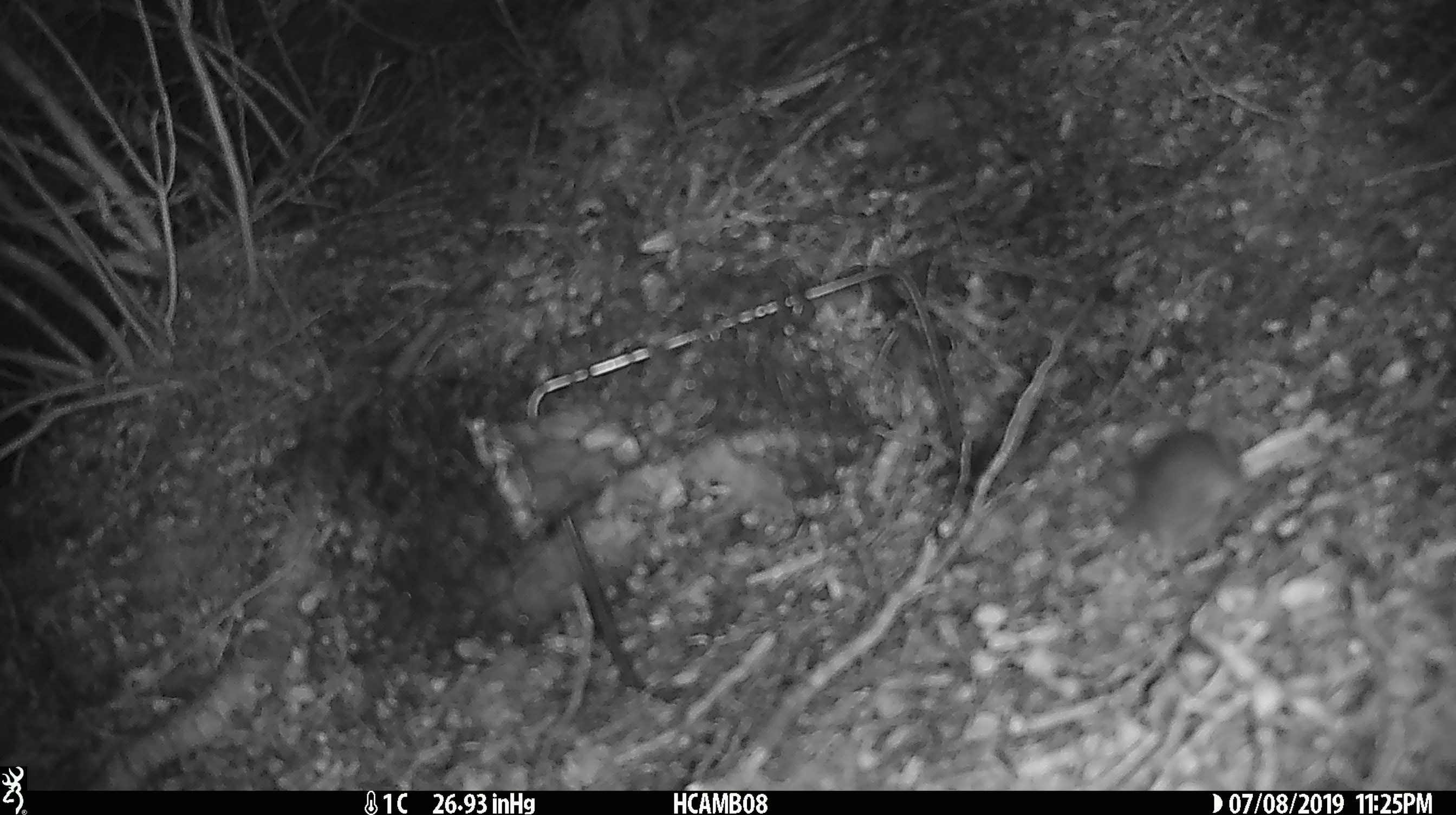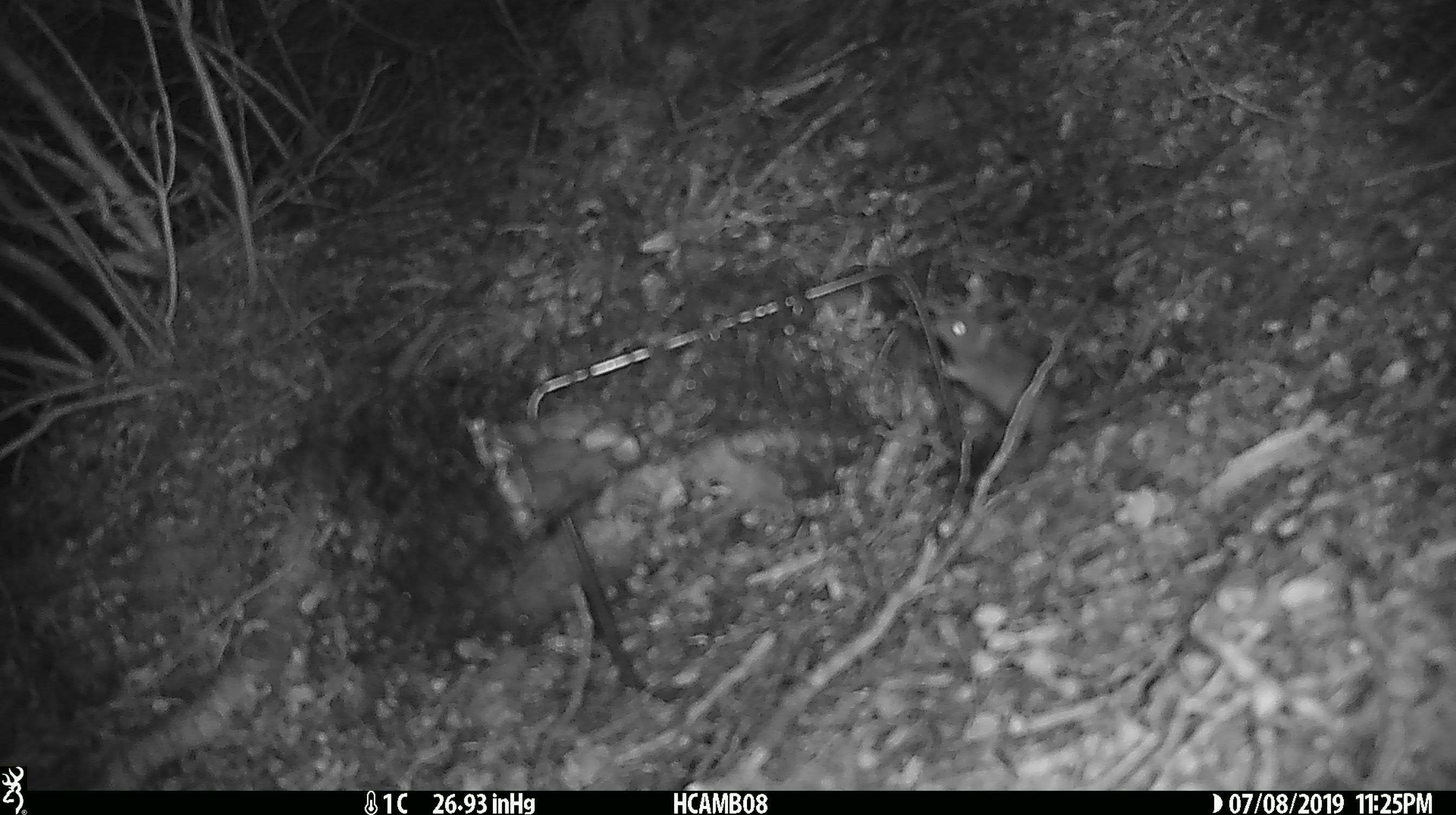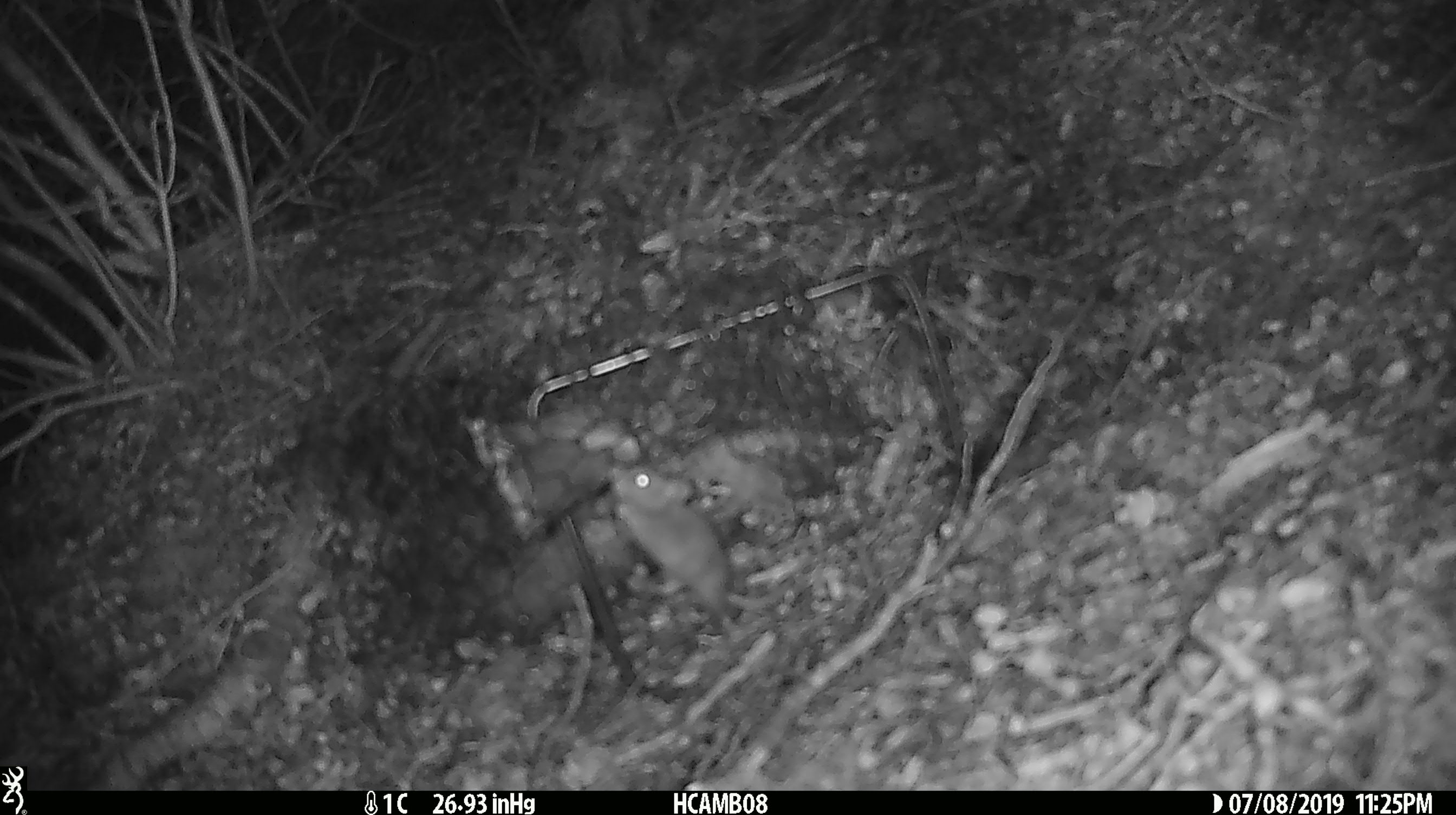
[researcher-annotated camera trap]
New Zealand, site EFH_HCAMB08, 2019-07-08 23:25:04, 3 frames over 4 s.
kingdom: Animalia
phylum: Chordata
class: Mammalia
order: Rodentia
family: Muridae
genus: Mus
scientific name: Mus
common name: mouse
Mouse (Mus).